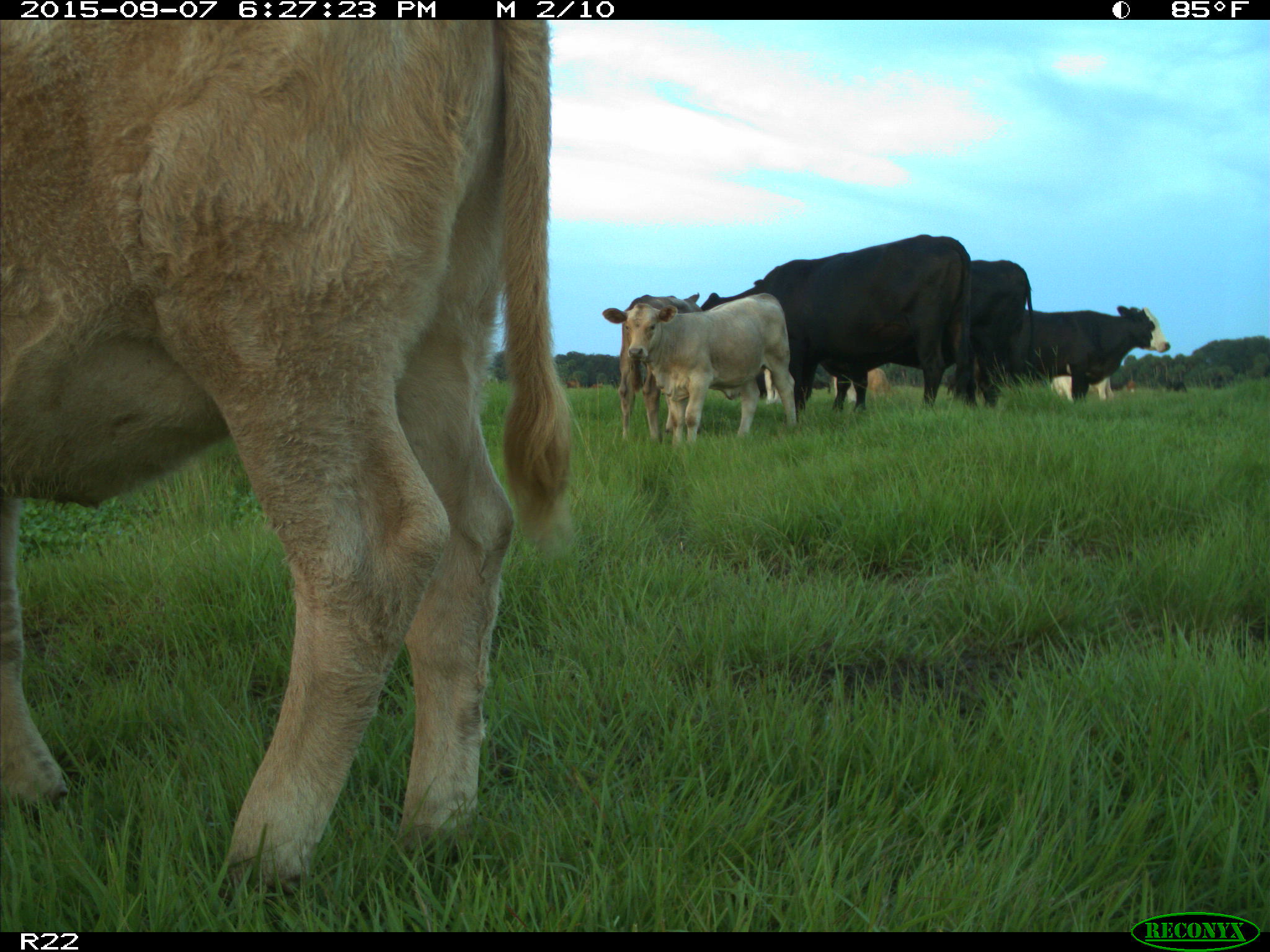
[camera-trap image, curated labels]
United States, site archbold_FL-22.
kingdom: Animalia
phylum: Chordata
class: Mammalia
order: Artiodactyla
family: Bovidae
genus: Bos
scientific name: Bos taurus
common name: domestic cow